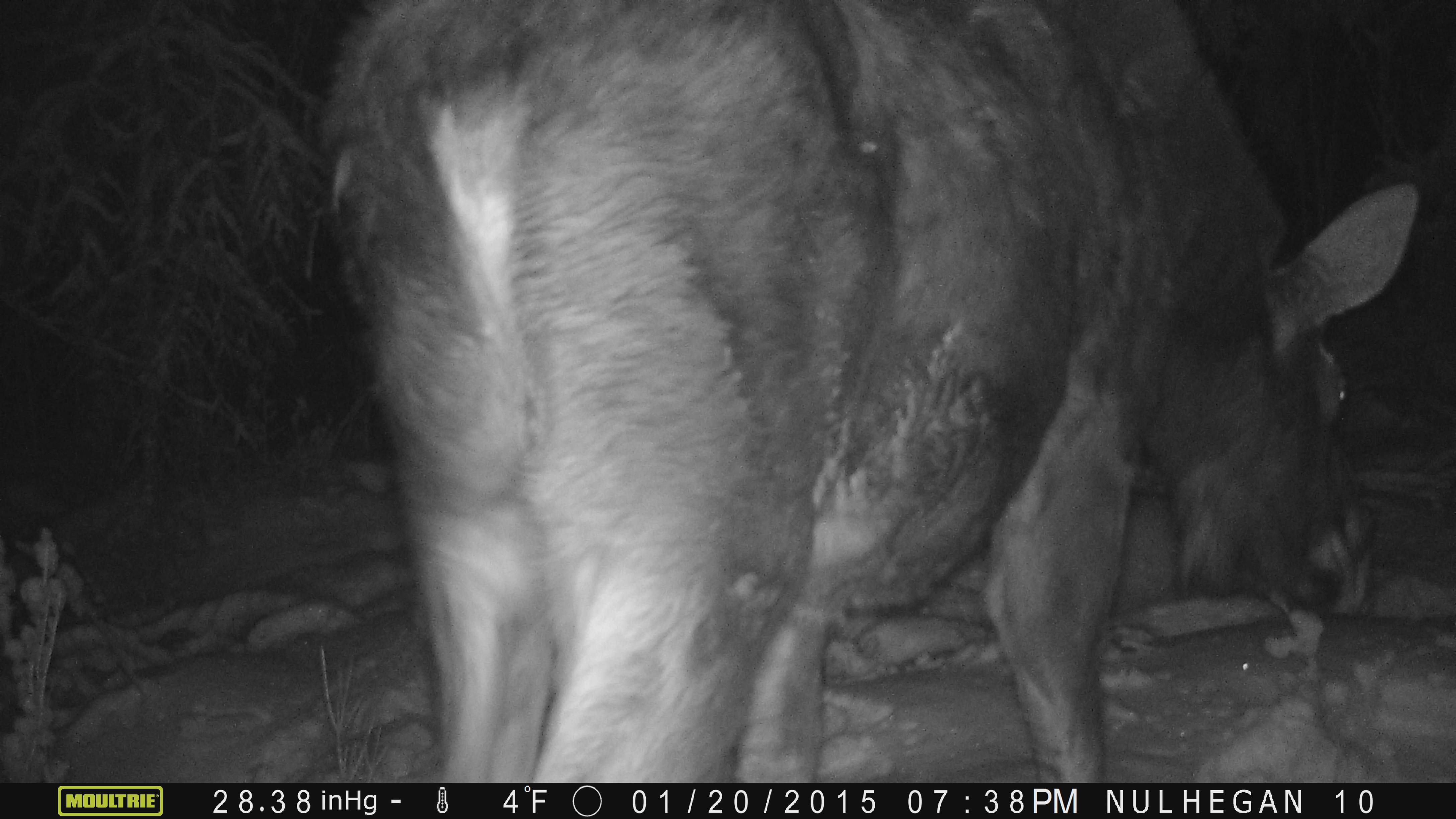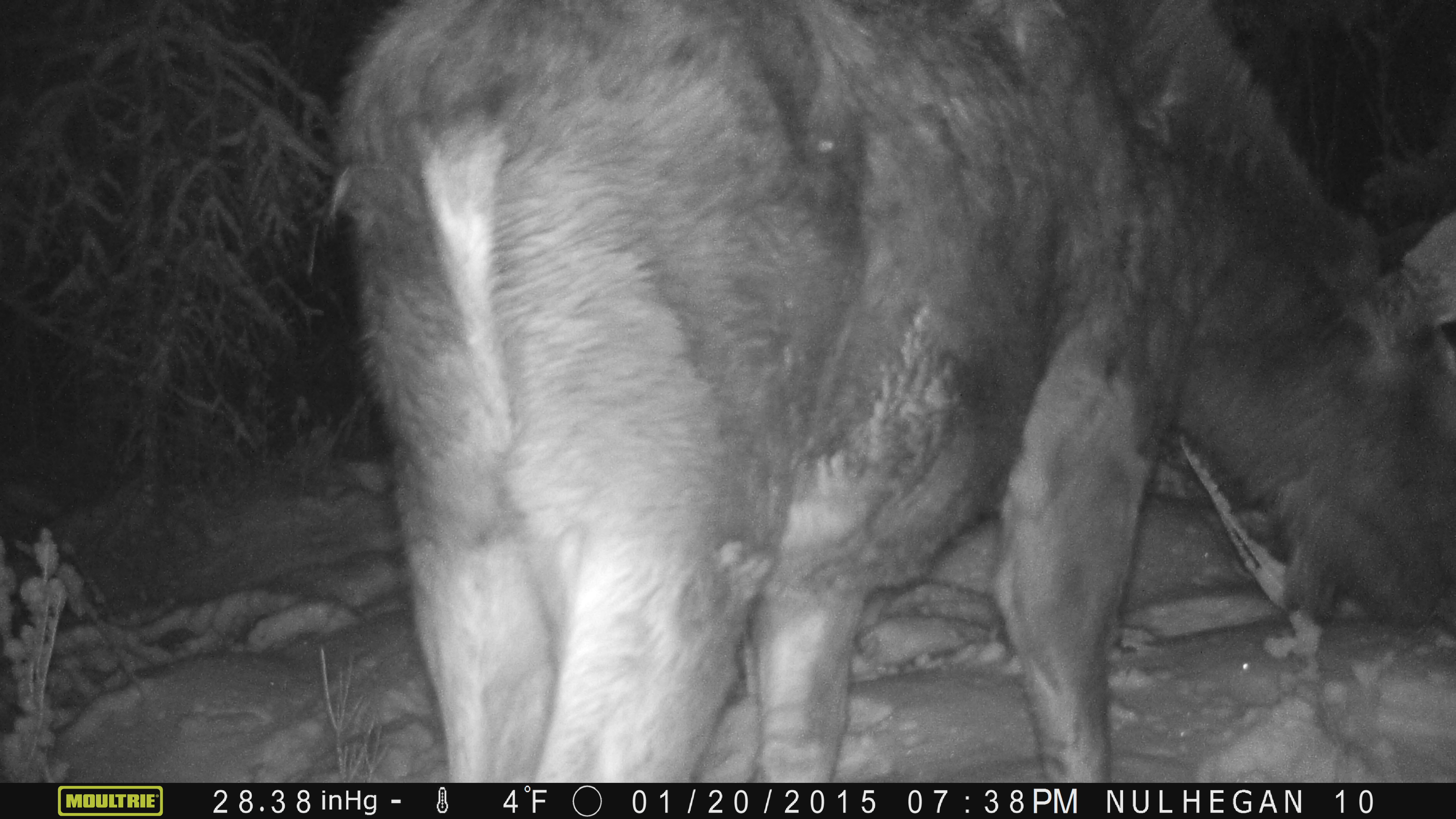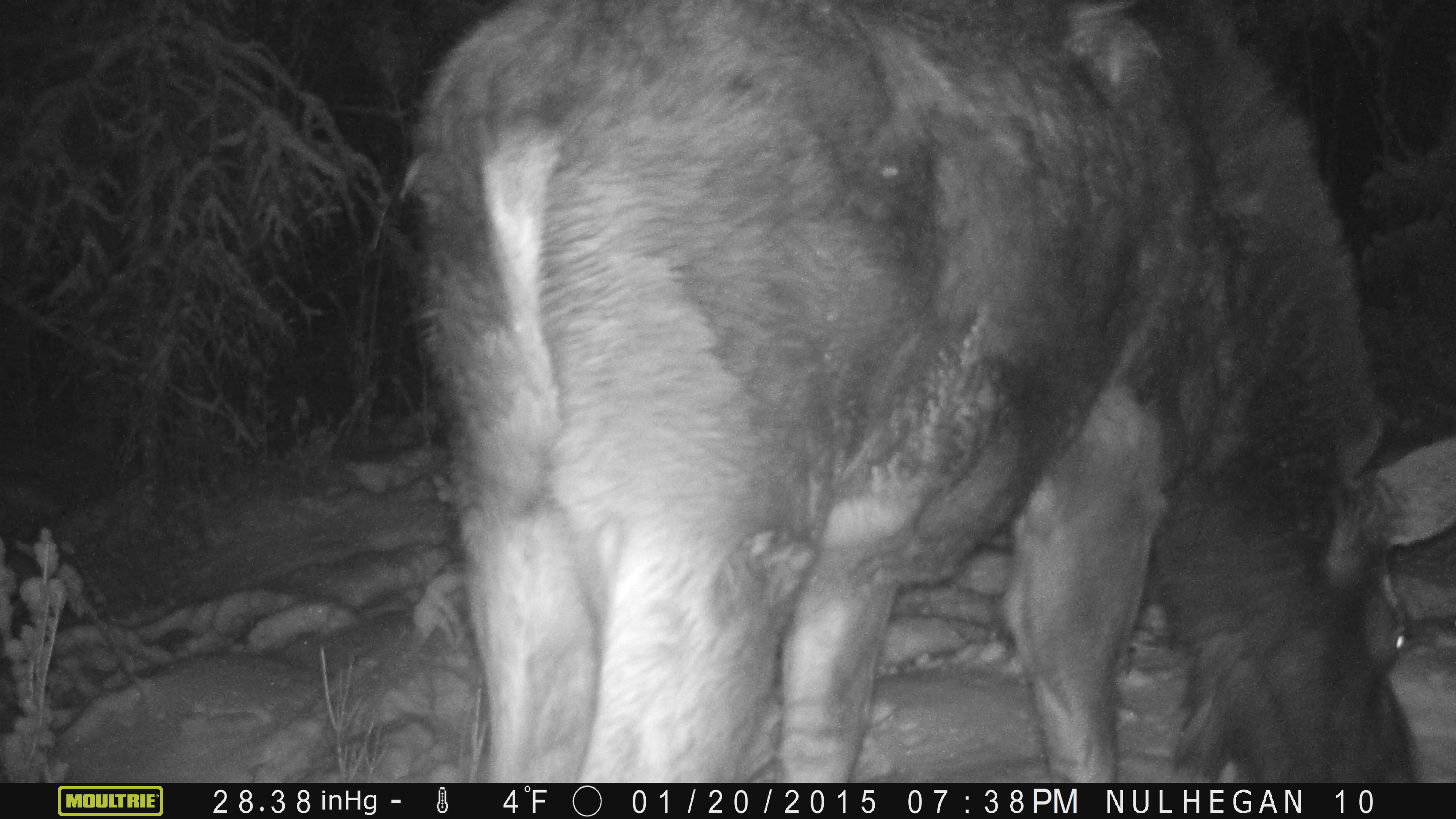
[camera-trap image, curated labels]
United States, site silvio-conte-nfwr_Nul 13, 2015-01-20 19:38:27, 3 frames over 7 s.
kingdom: Animalia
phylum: Chordata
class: Mammalia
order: Artiodactyla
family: Cervidae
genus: Alces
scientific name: Alces alces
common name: moose